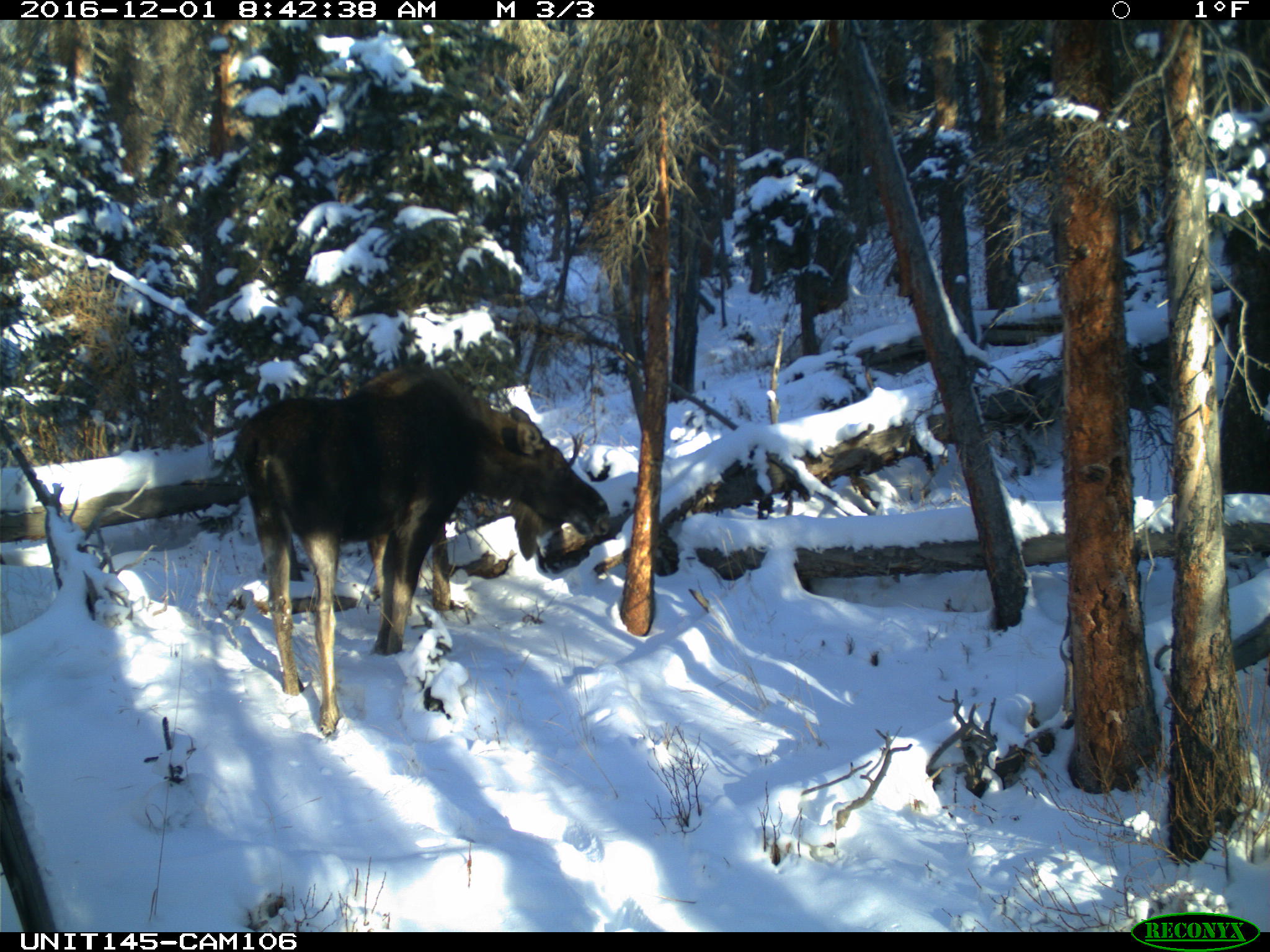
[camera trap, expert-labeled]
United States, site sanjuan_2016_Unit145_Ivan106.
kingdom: Animalia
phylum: Chordata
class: Mammalia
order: Artiodactyla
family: Cervidae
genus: Alces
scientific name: Alces alces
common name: moose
Alces alces (moose).